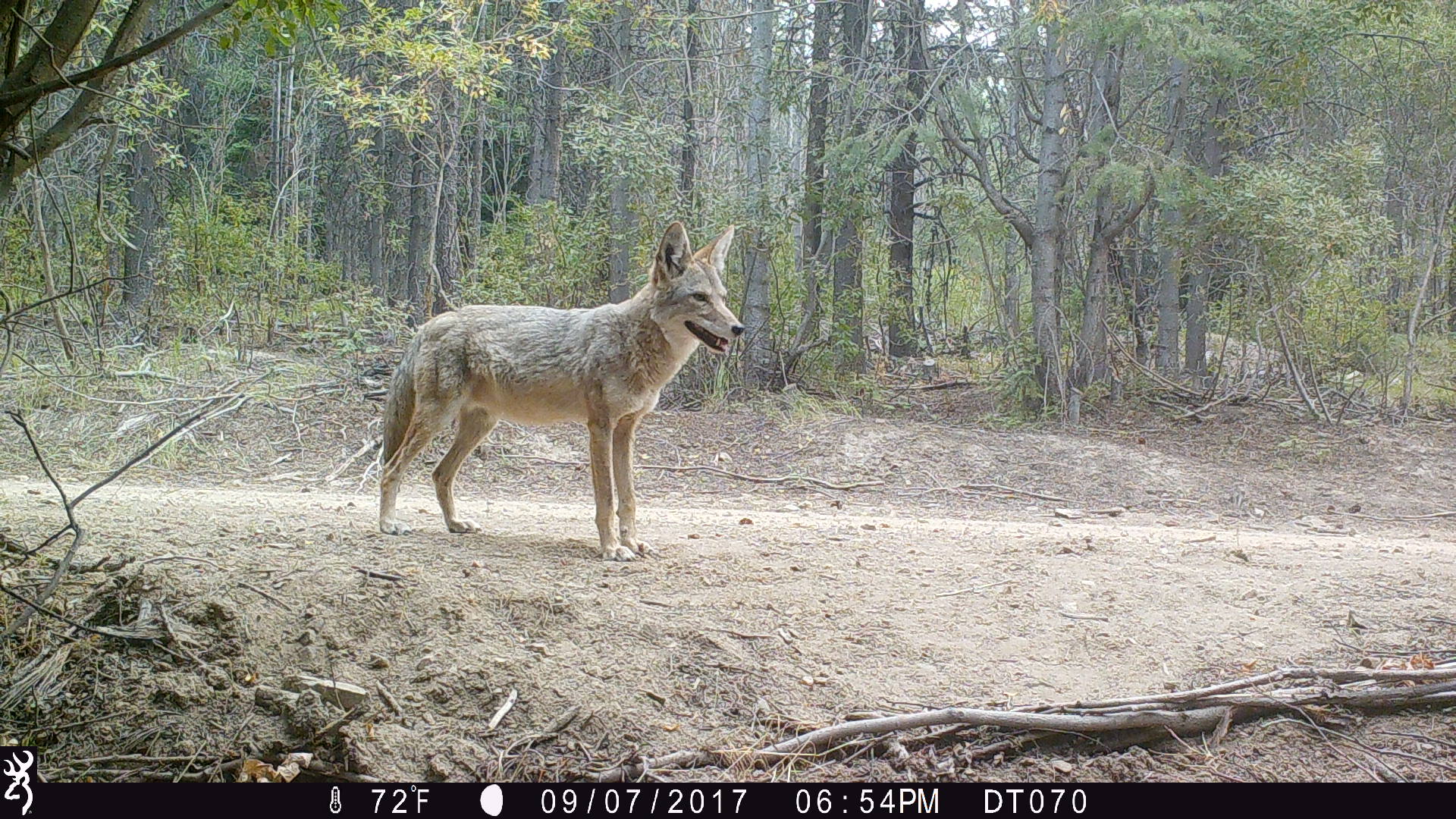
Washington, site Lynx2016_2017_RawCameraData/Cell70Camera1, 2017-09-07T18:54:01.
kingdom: Animalia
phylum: Chordata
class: Mammalia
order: Carnivora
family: Canidae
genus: Canis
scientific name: Canis latrans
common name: coyote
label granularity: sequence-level